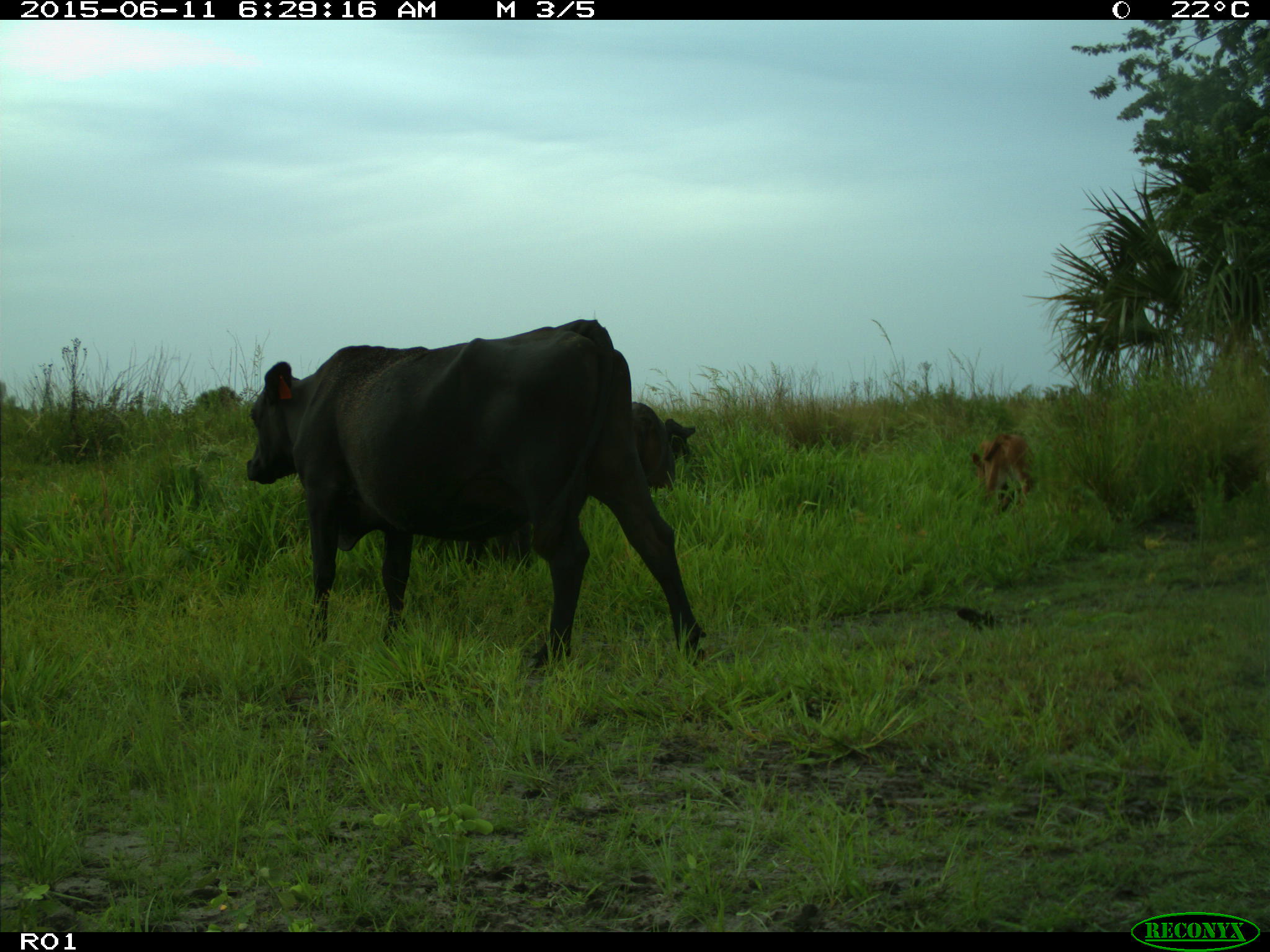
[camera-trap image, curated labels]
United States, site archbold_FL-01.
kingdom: Animalia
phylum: Chordata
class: Mammalia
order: Artiodactyla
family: Bovidae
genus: Bos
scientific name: Bos taurus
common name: domestic cow